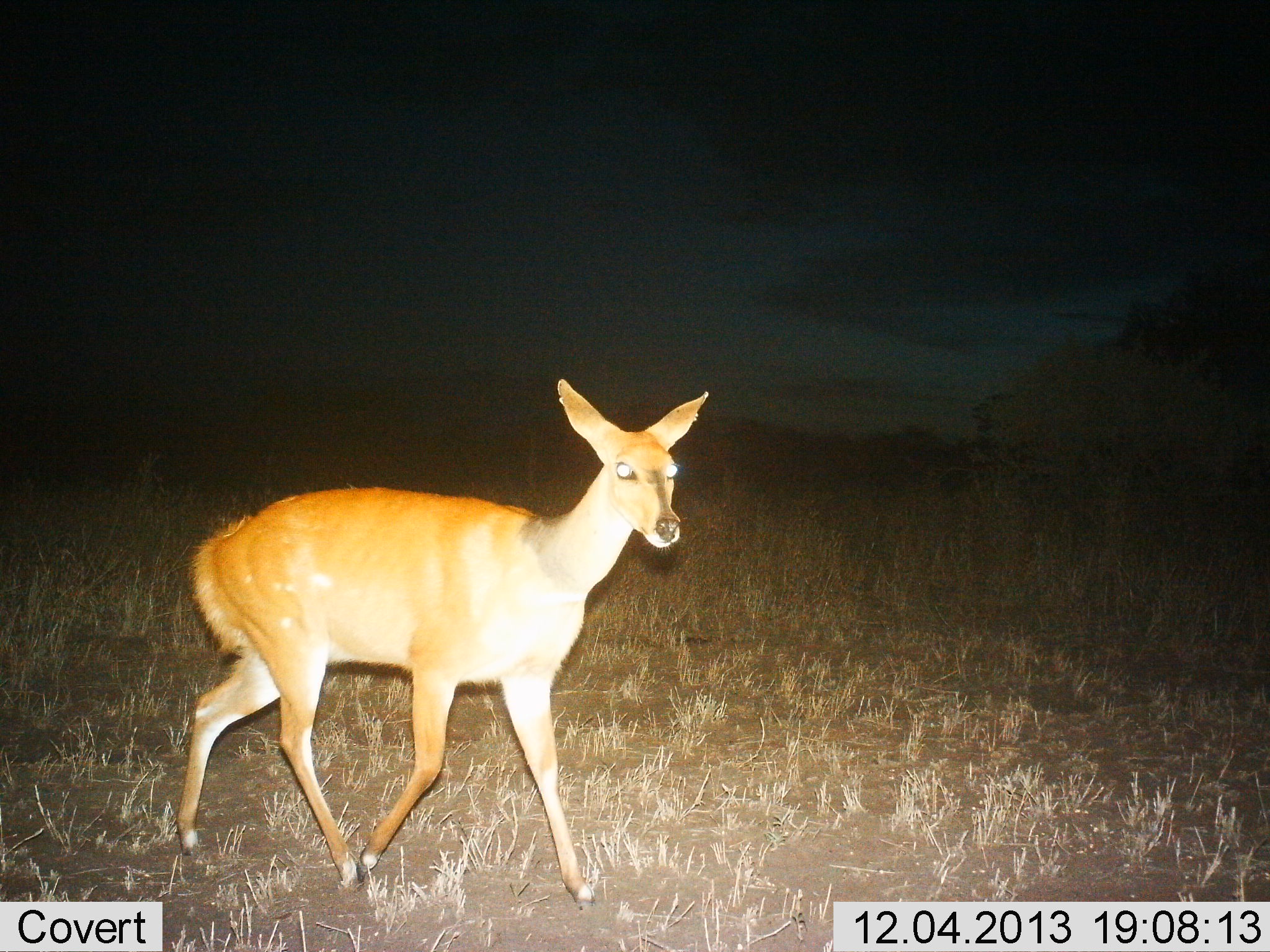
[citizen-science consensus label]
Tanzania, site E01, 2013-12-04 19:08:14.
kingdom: Animalia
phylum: Chordata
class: Mammalia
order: Artiodactyla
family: Bovidae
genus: Cephalophus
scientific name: Cephalophus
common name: duiker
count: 1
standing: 0%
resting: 0%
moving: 100%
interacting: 0%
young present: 0%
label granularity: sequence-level